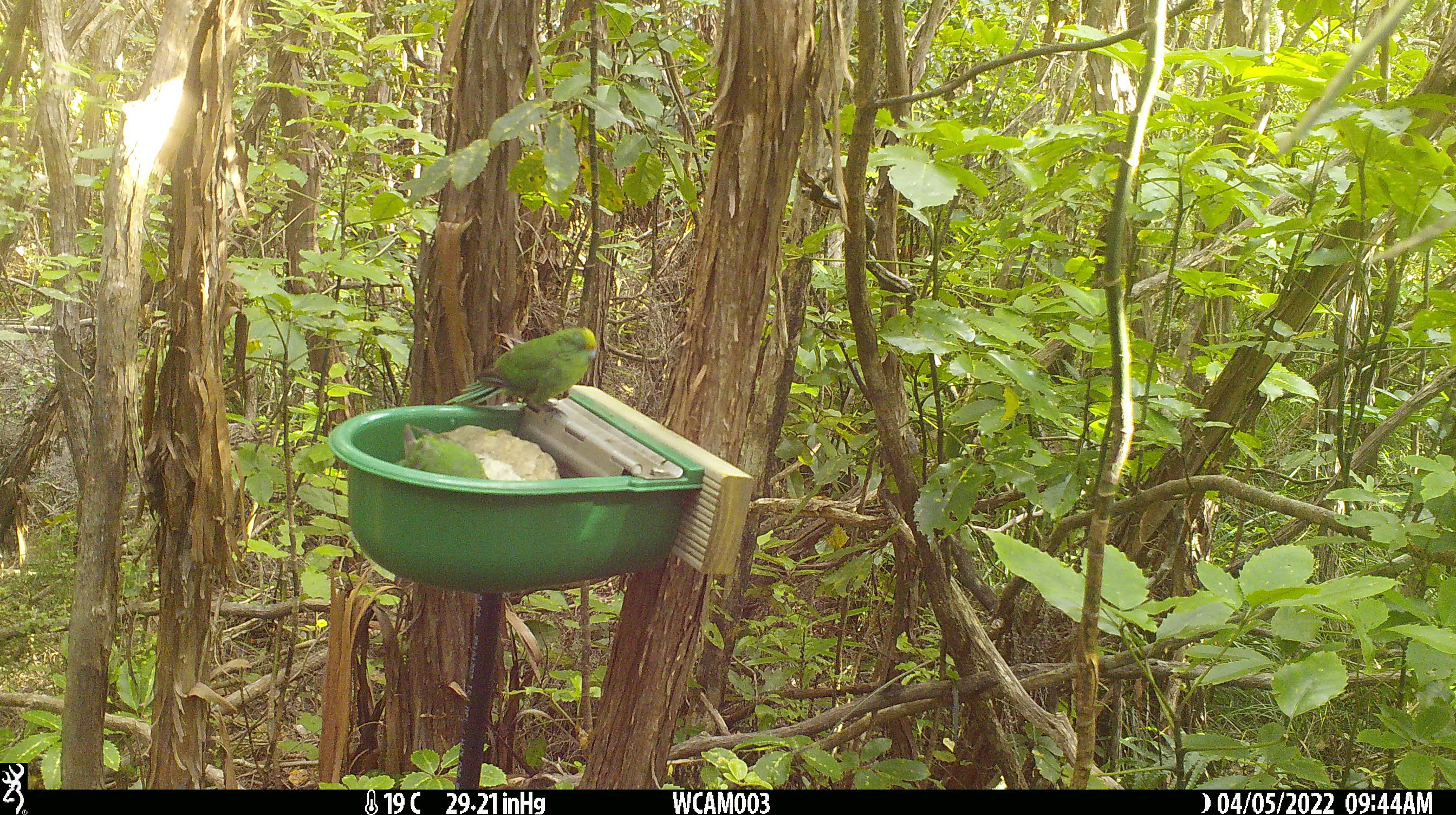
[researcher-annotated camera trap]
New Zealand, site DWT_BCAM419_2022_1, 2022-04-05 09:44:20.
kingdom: Animalia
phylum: Chordata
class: Aves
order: Psittaciformes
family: Psittaculidae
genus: Cyanoramphus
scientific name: Cyanoramphus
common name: parakeet